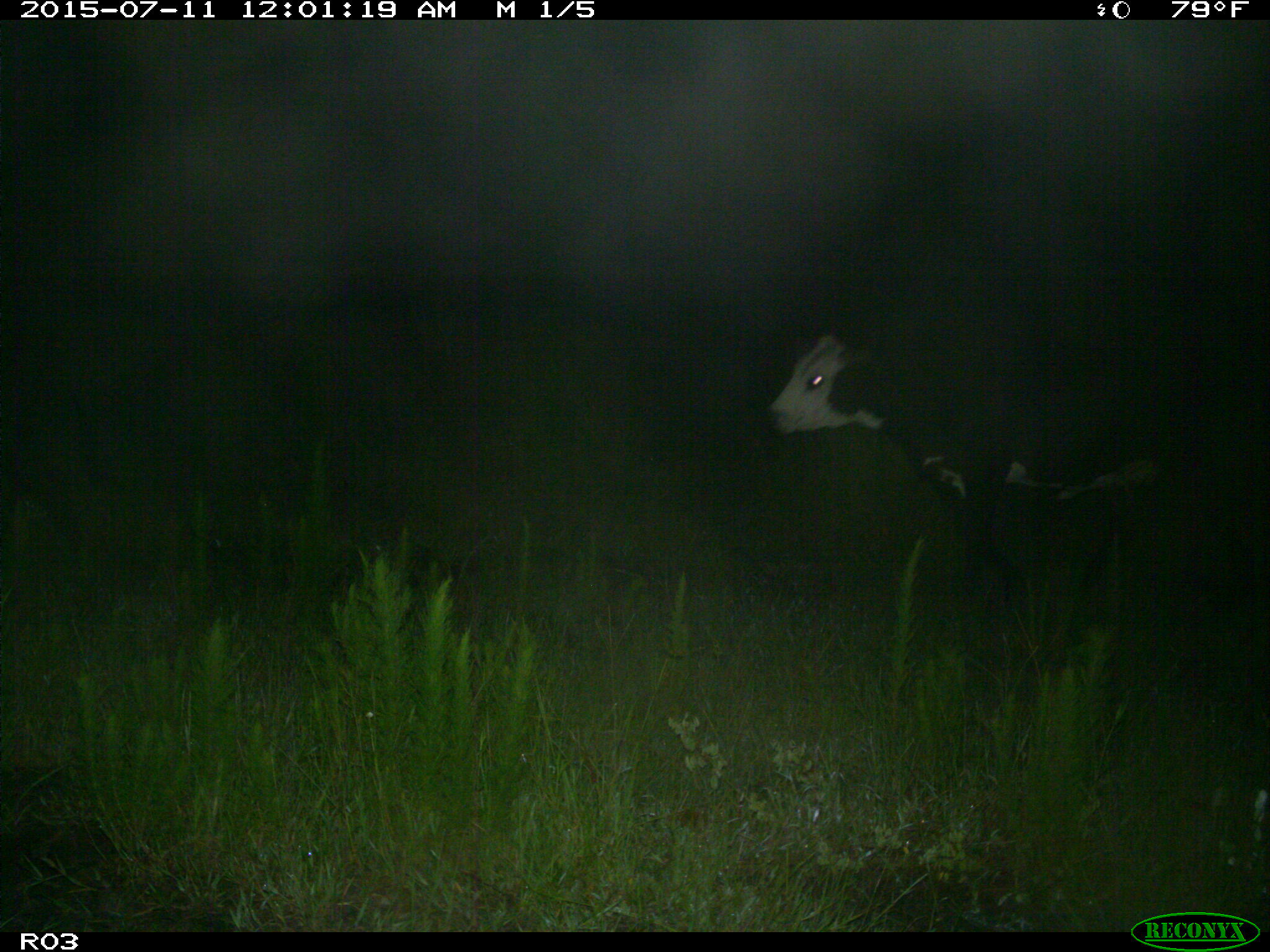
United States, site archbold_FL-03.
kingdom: Animalia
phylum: Chordata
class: Mammalia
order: Artiodactyla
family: Bovidae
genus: Bos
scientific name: Bos taurus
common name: domestic cow